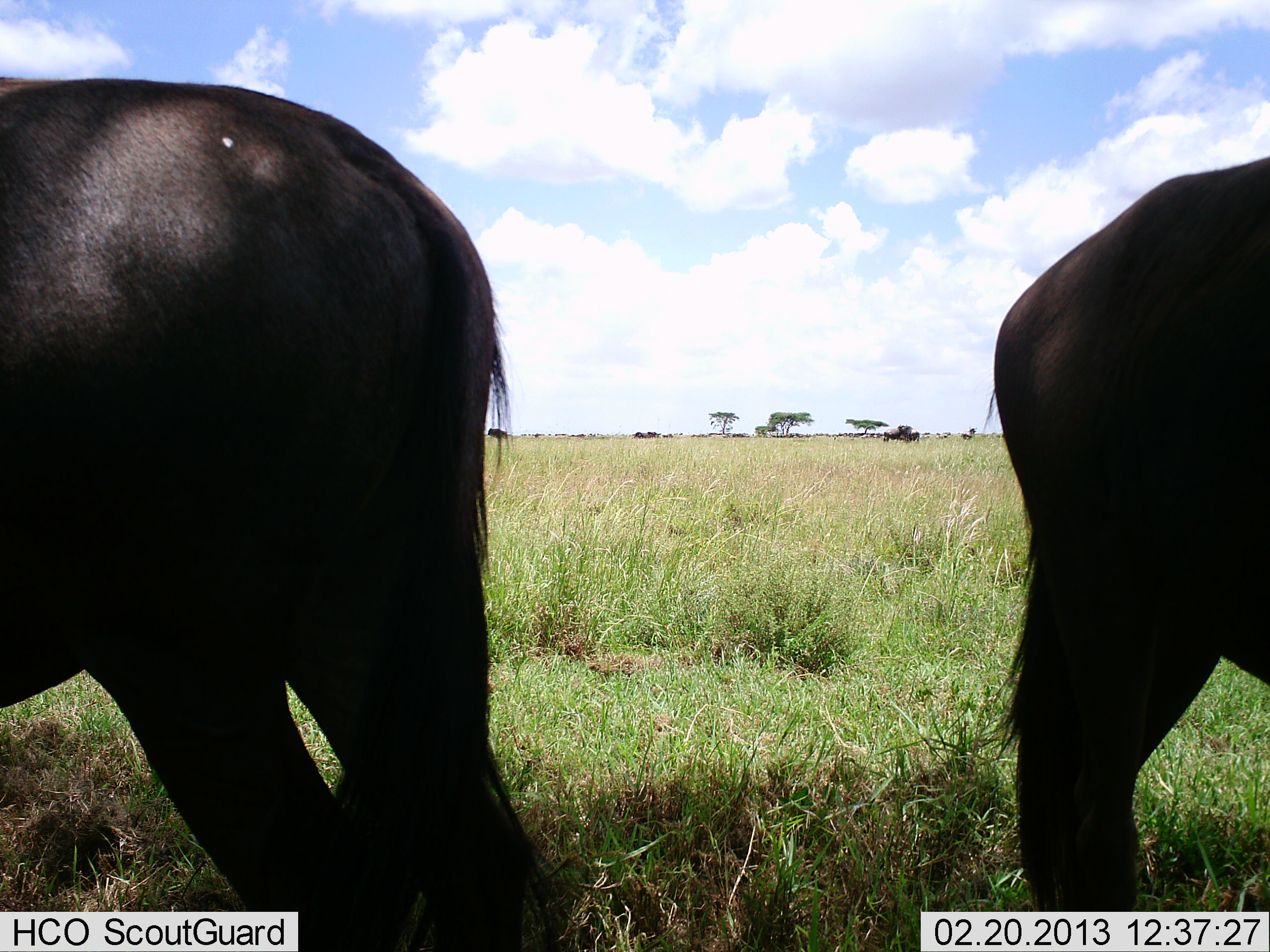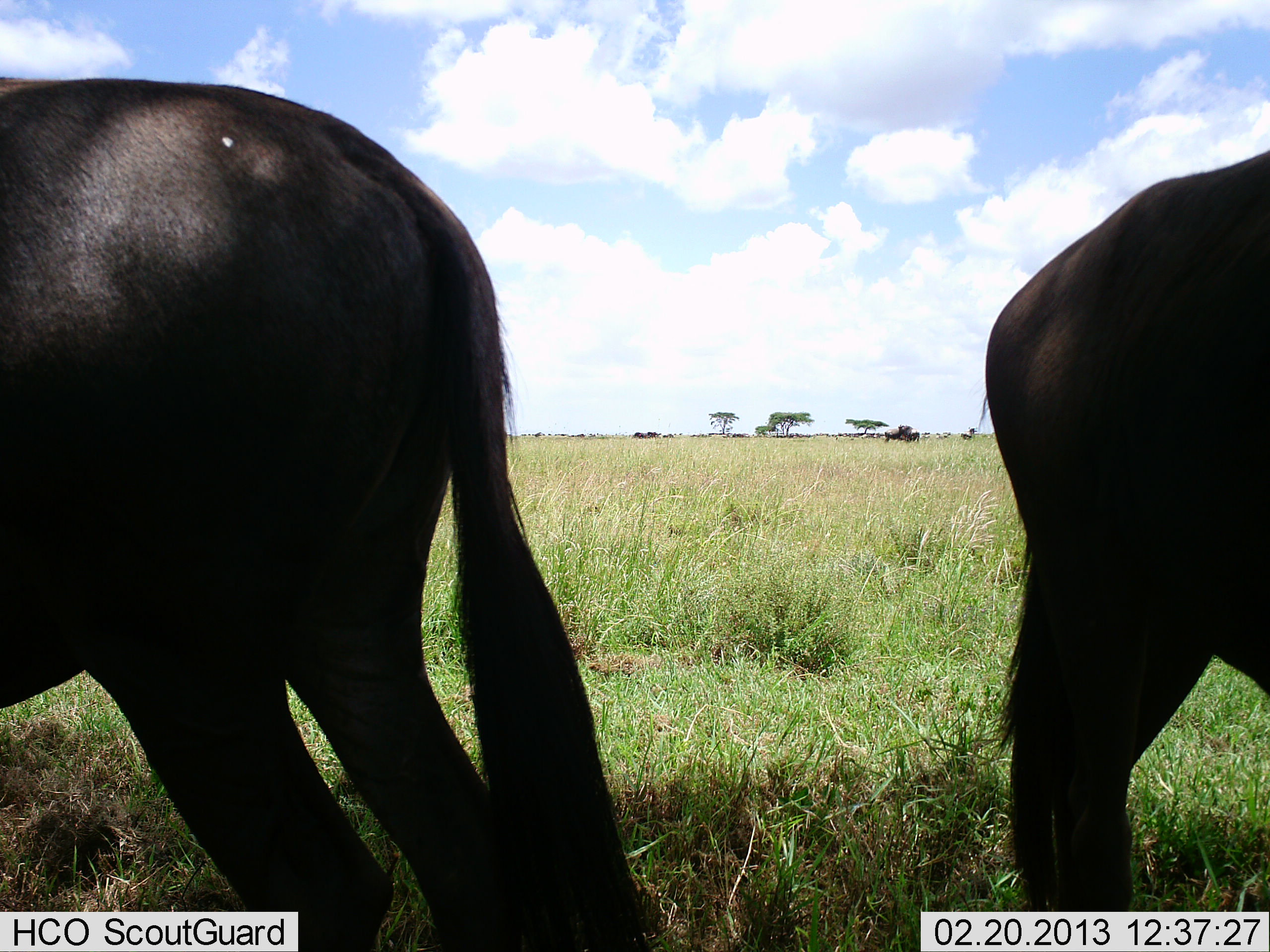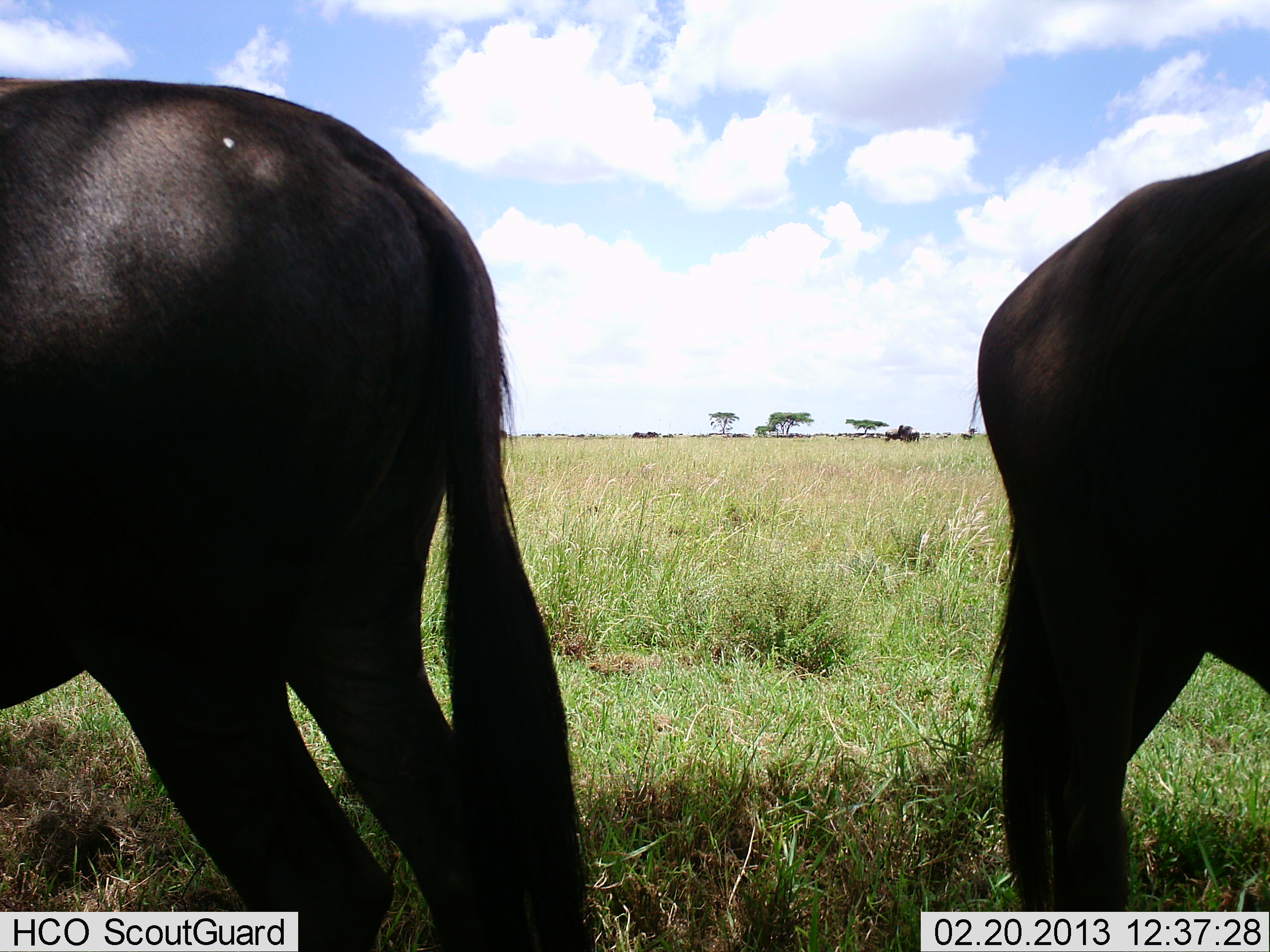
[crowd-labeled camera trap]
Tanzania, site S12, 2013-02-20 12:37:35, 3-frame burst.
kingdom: Animalia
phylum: Chordata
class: Mammalia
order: Artiodactyla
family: Bovidae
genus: Connochaetes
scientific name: Connochaetes taurinus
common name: blue wildebeest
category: wildebeest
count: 2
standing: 100%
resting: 6%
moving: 0%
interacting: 0%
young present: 0%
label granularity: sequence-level